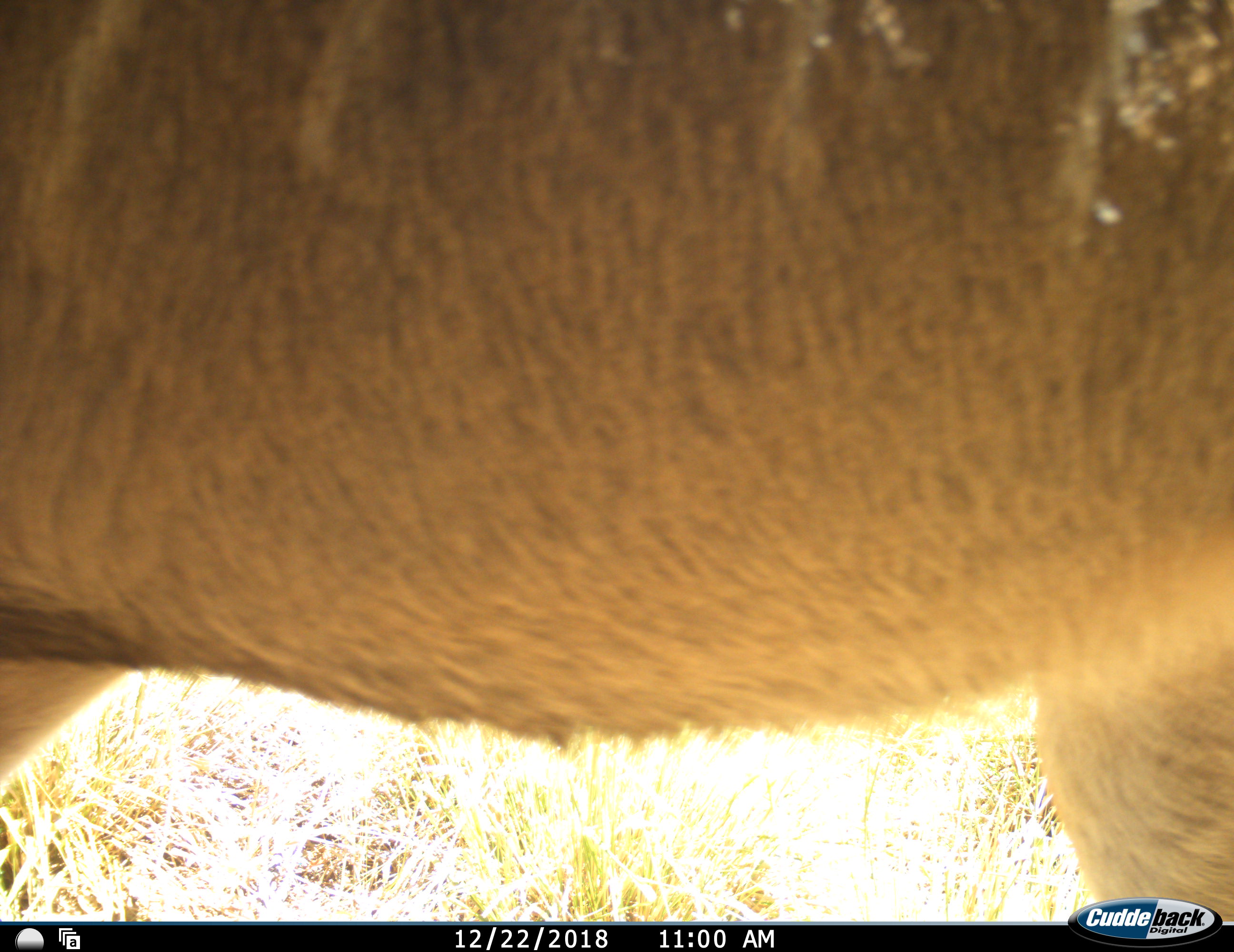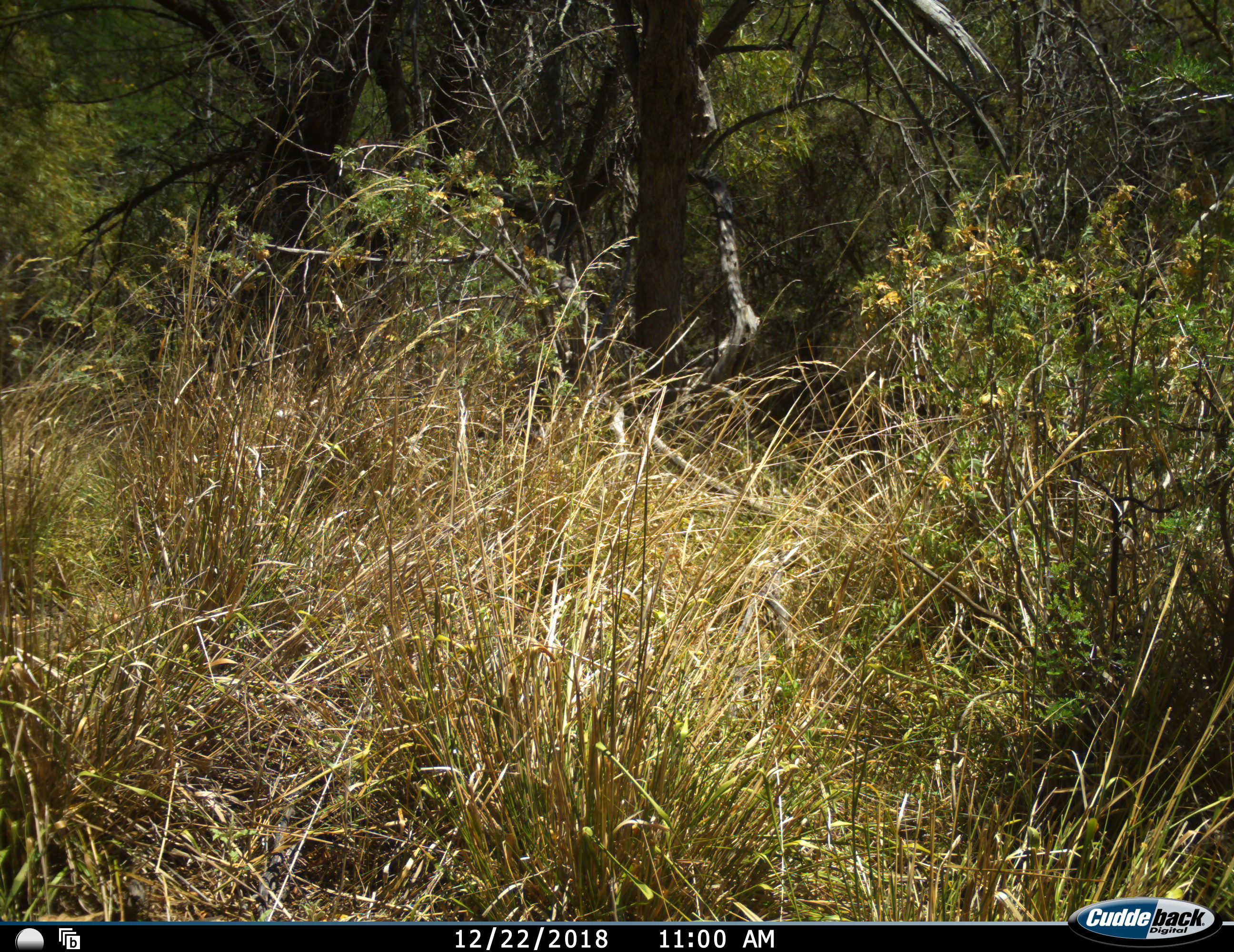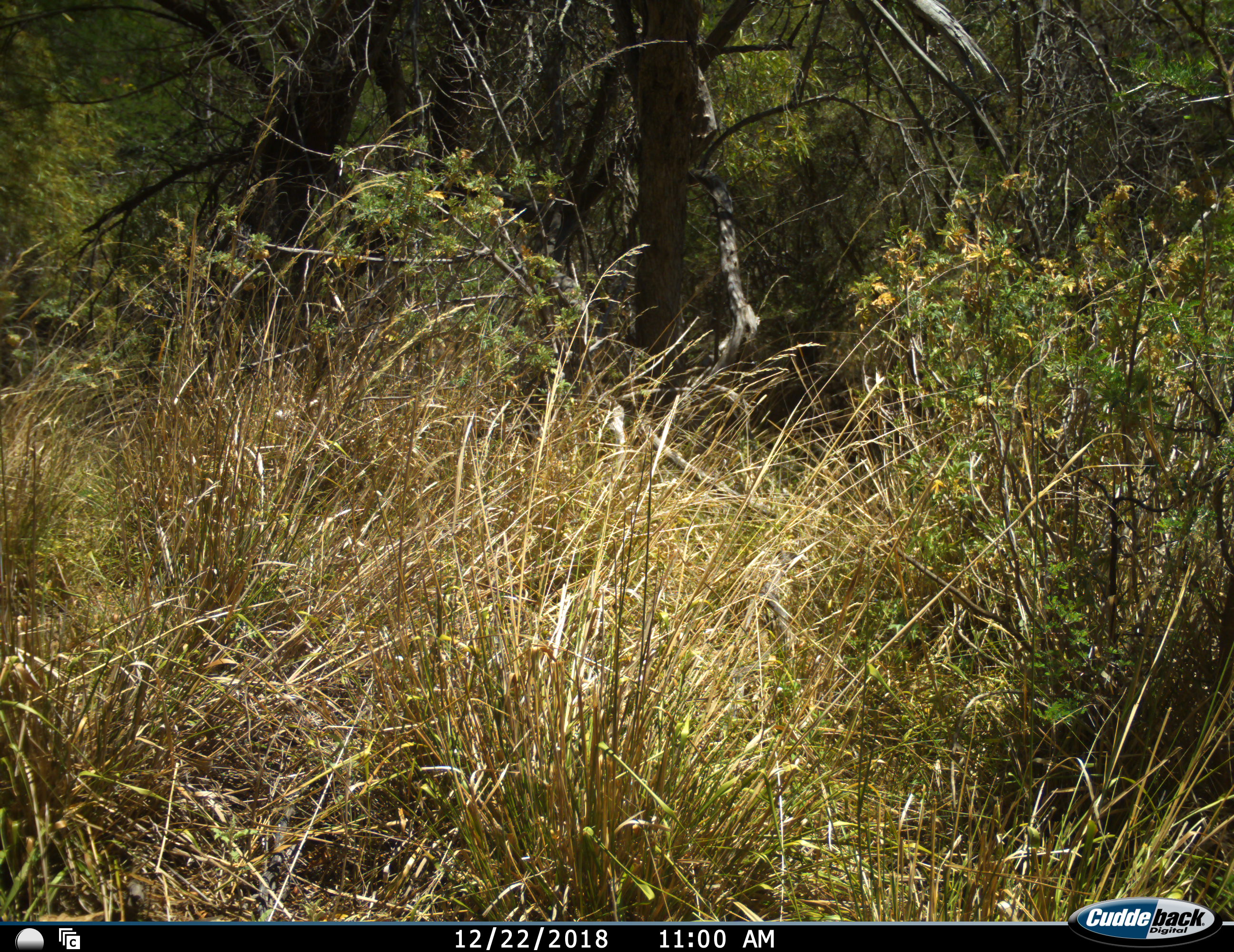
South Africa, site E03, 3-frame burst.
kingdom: Animalia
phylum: Chordata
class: Mammalia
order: Artiodactyla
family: Bovidae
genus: Tragelaphus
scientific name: Tragelaphus strepsiceros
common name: greater kudu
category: kudu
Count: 1.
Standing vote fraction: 0%.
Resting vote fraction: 0%.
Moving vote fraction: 100%.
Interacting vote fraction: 0%.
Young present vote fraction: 0%.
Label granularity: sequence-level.